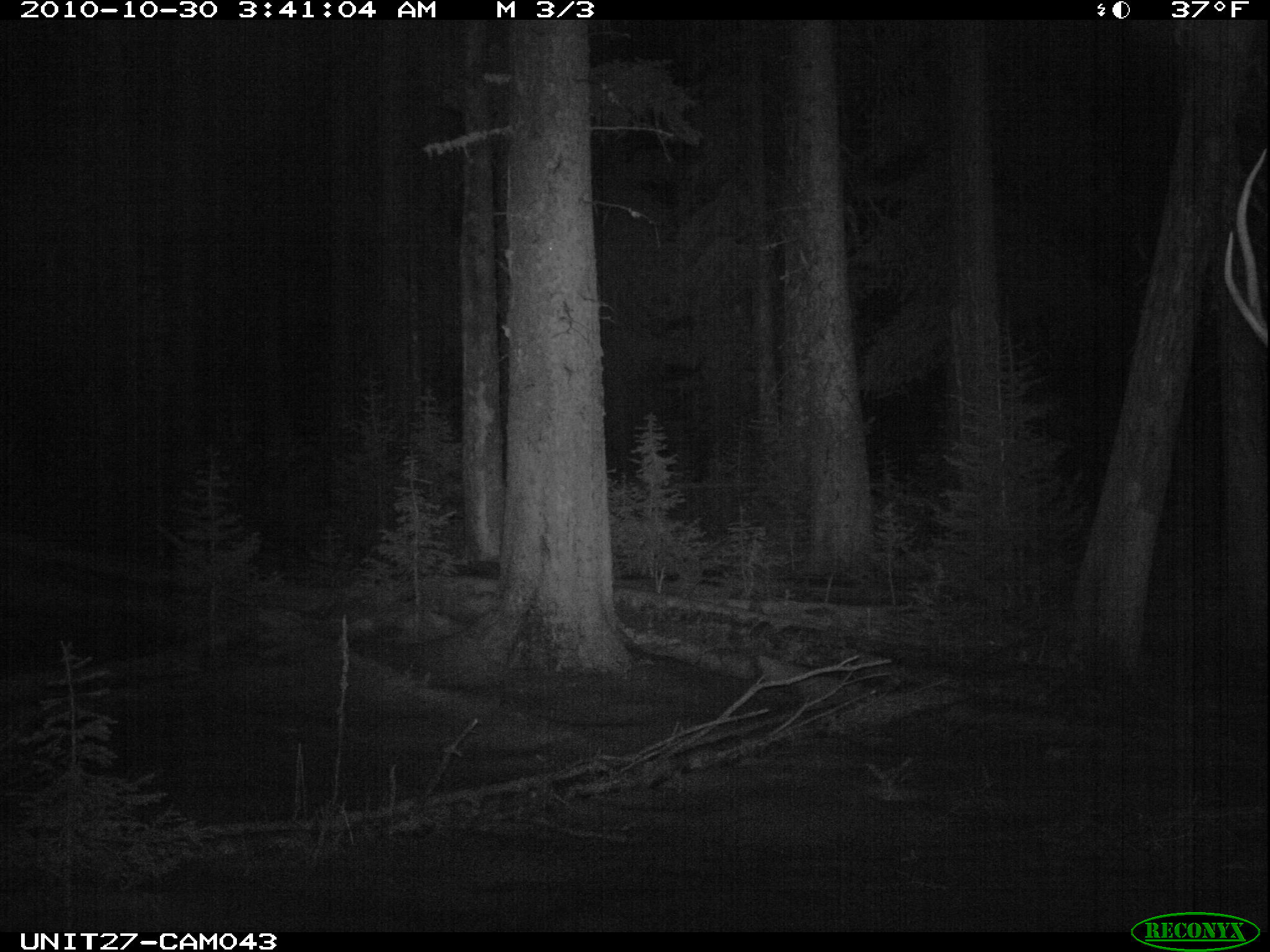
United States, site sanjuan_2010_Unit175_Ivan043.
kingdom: Animalia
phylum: Chordata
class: Mammalia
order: Artiodactyla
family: Cervidae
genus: Cervus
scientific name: Cervus elaphus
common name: red deer